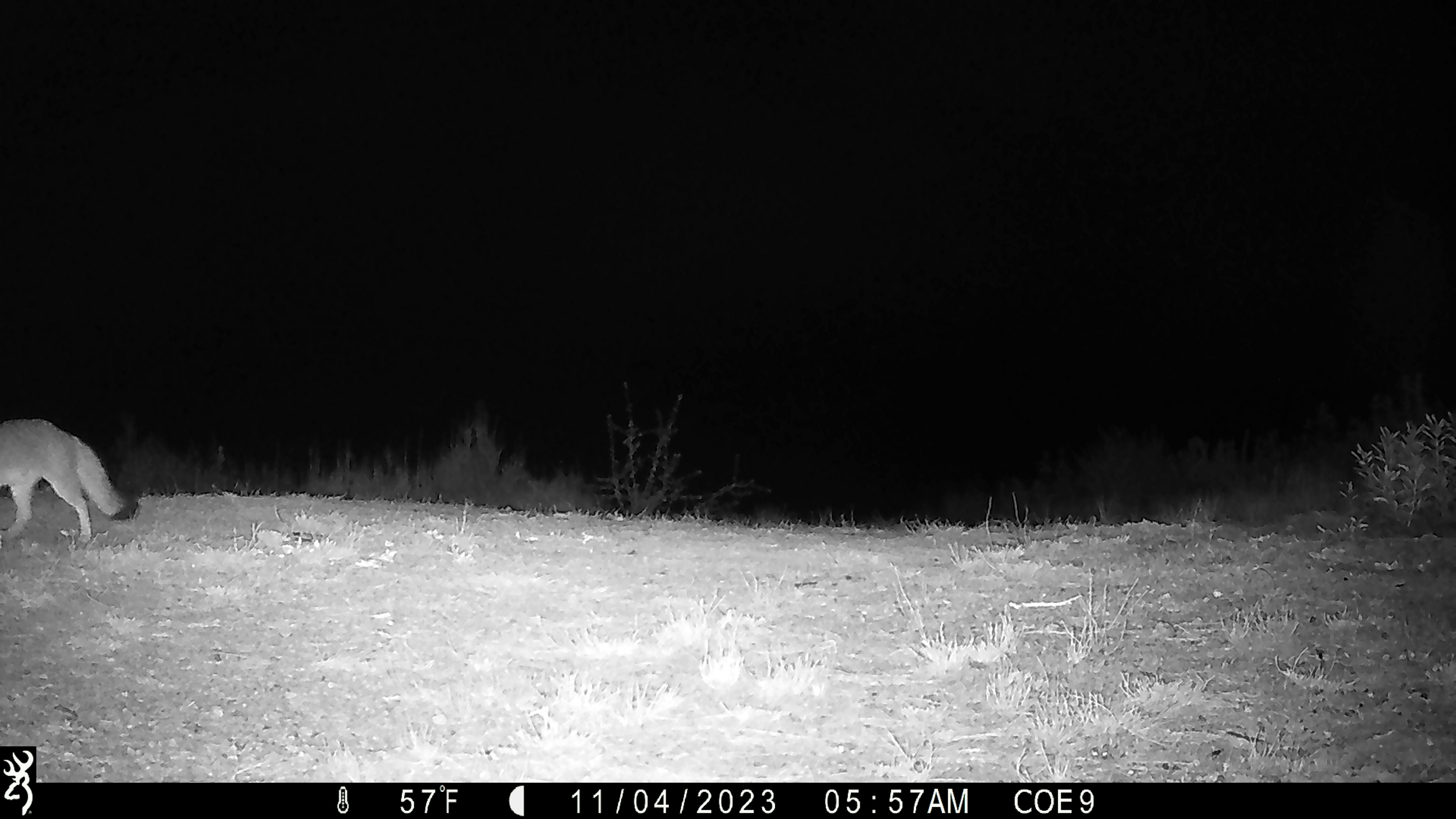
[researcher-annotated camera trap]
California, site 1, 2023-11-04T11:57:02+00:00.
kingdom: Animalia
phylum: Chordata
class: Mammalia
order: Carnivora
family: Canidae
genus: Urocyon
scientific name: Urocyon cinereoargenteus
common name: gray fox